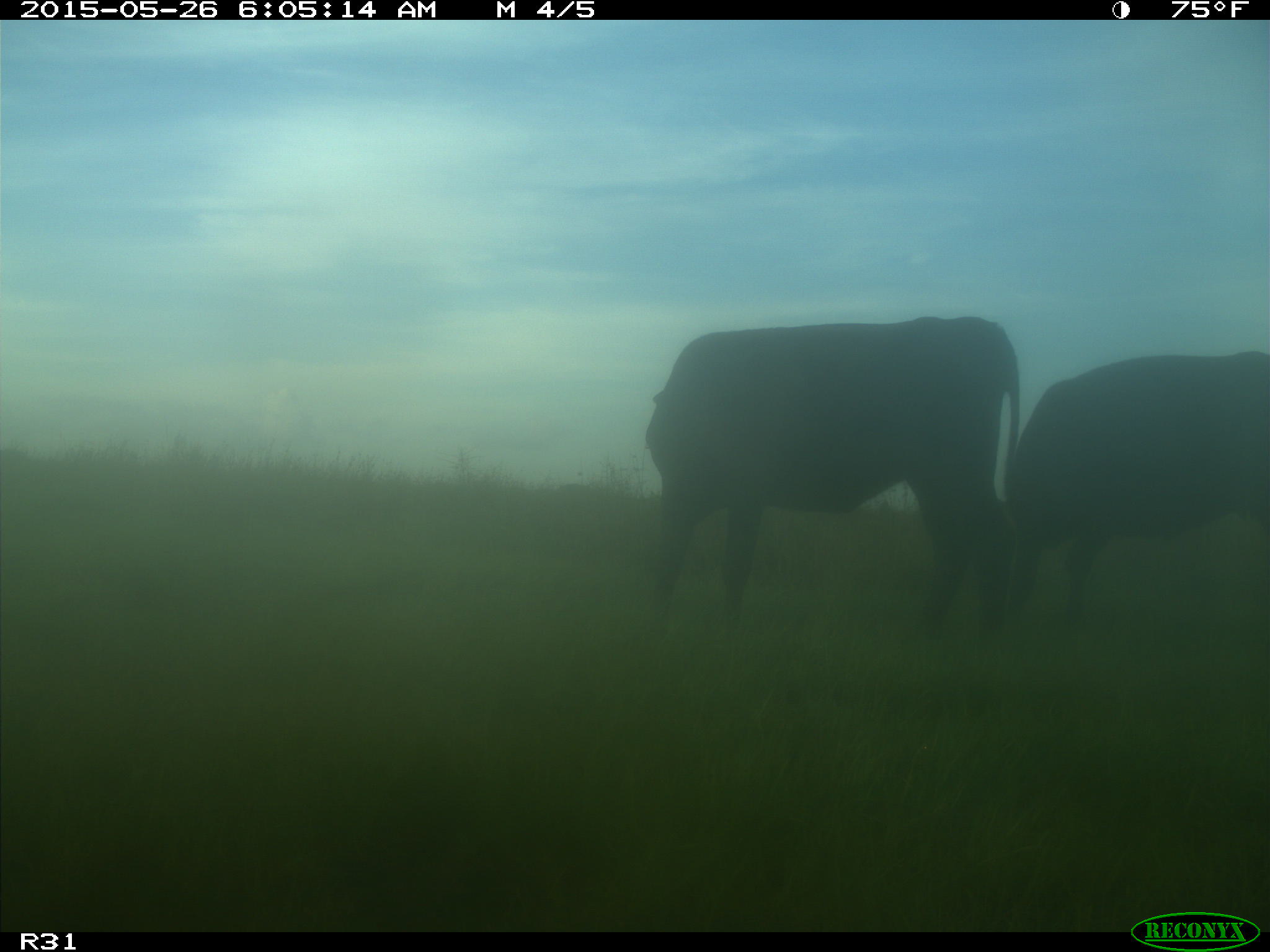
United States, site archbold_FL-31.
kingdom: Animalia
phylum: Chordata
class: Mammalia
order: Artiodactyla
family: Bovidae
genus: Bos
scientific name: Bos taurus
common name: domestic cow